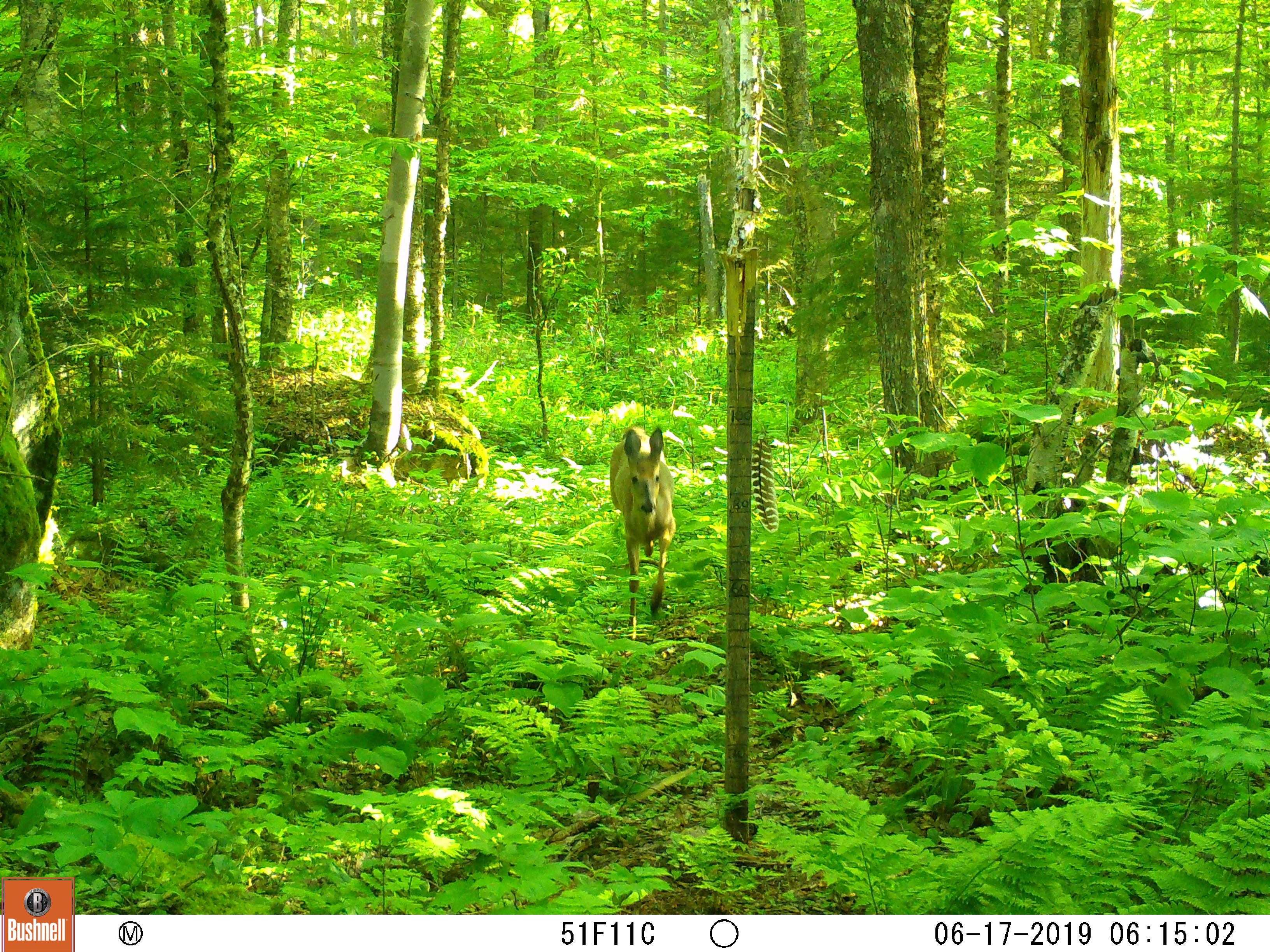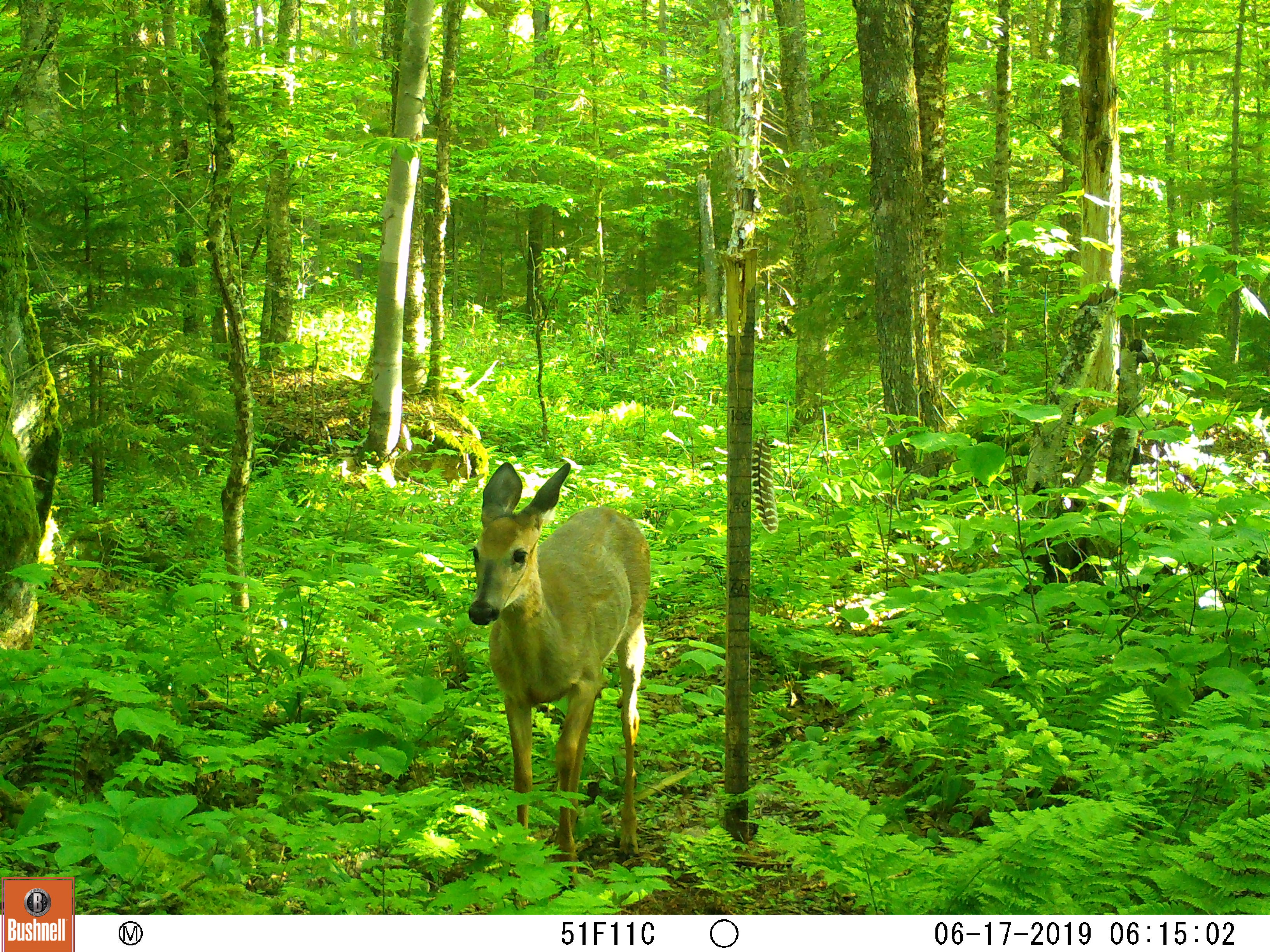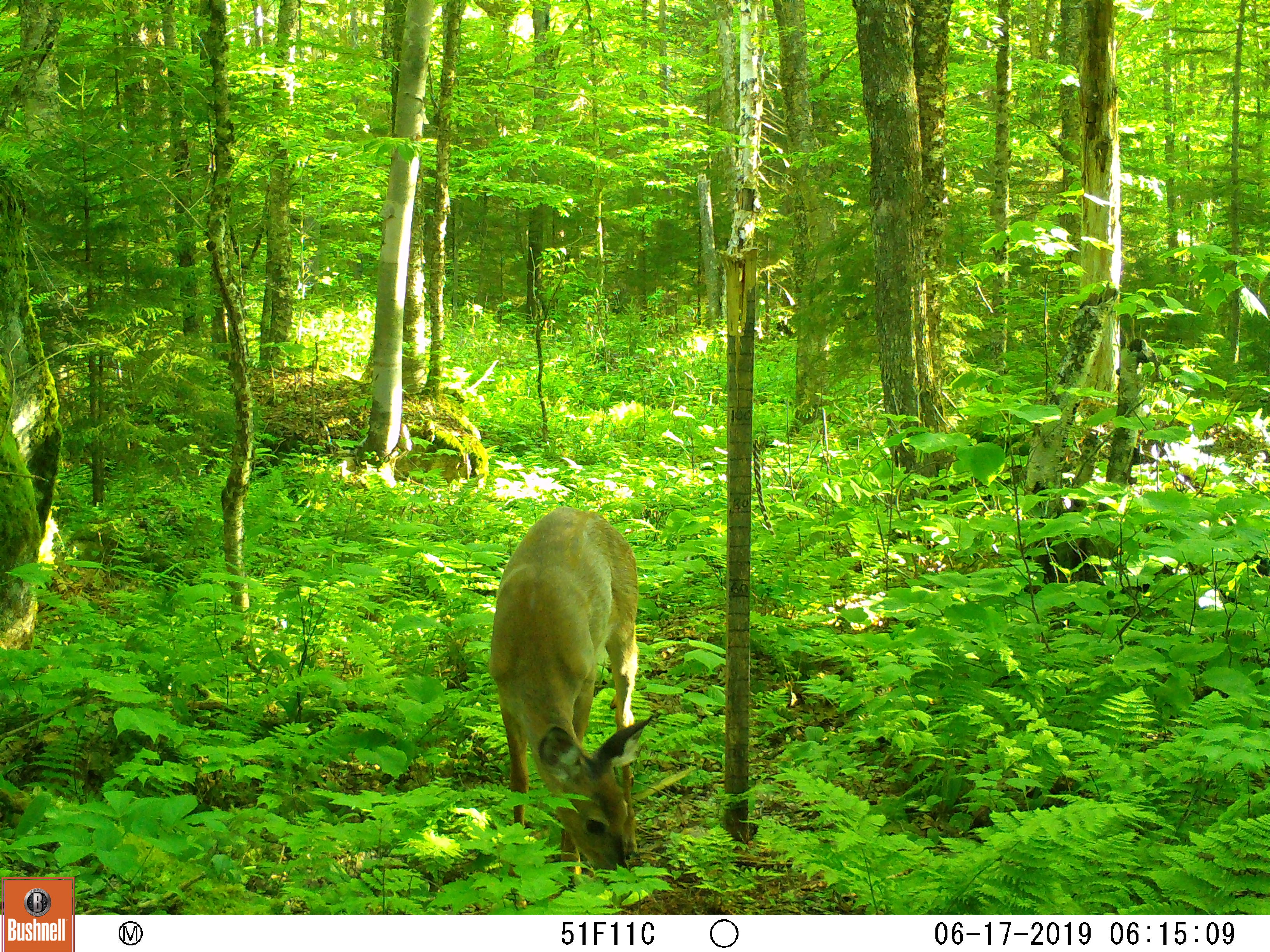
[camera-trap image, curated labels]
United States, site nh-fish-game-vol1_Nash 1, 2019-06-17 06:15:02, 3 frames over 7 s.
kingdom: Animalia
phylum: Chordata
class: Mammalia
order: Artiodactyla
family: Cervidae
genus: Odocoileus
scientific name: Odocoileus virginianus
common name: white-tailed deer